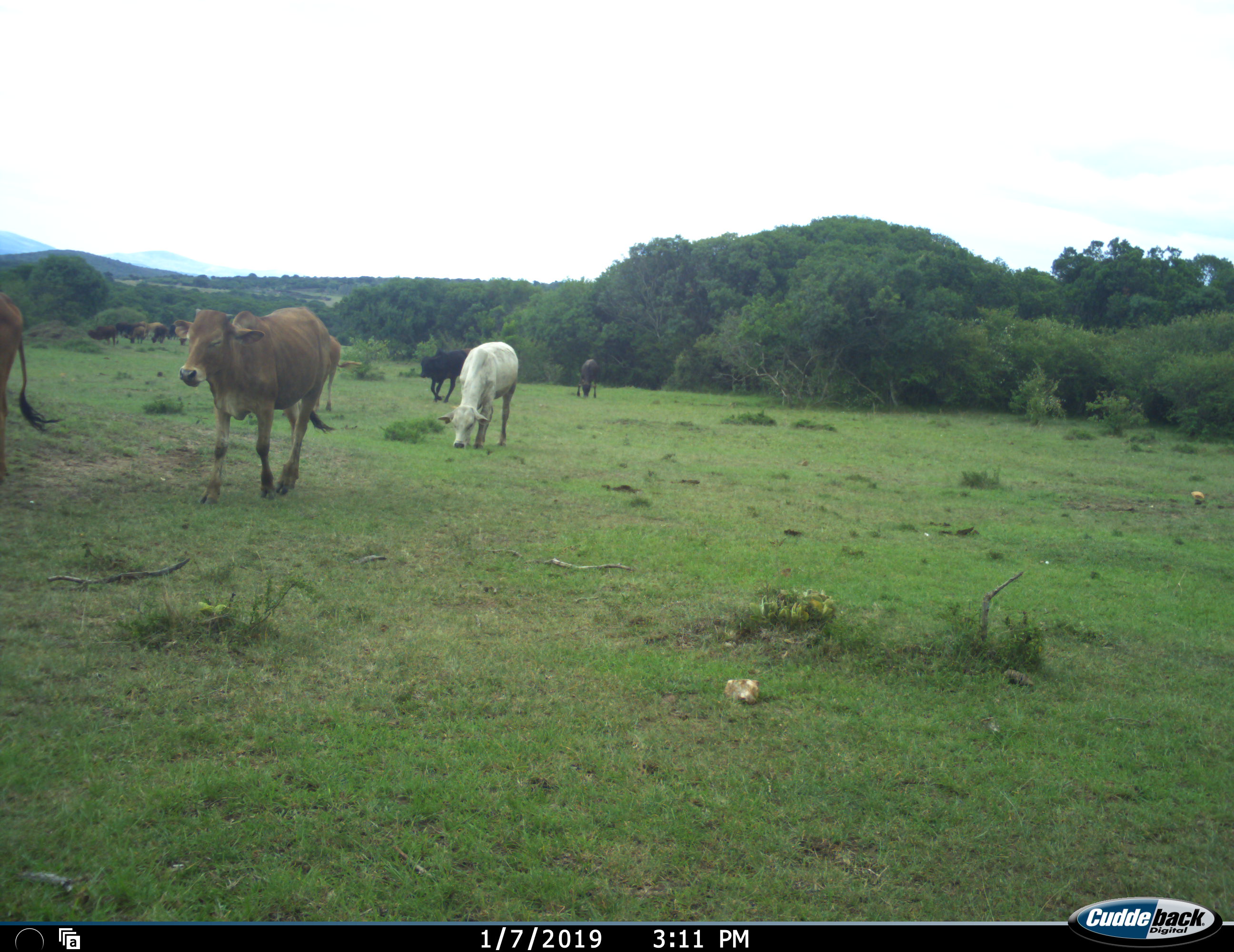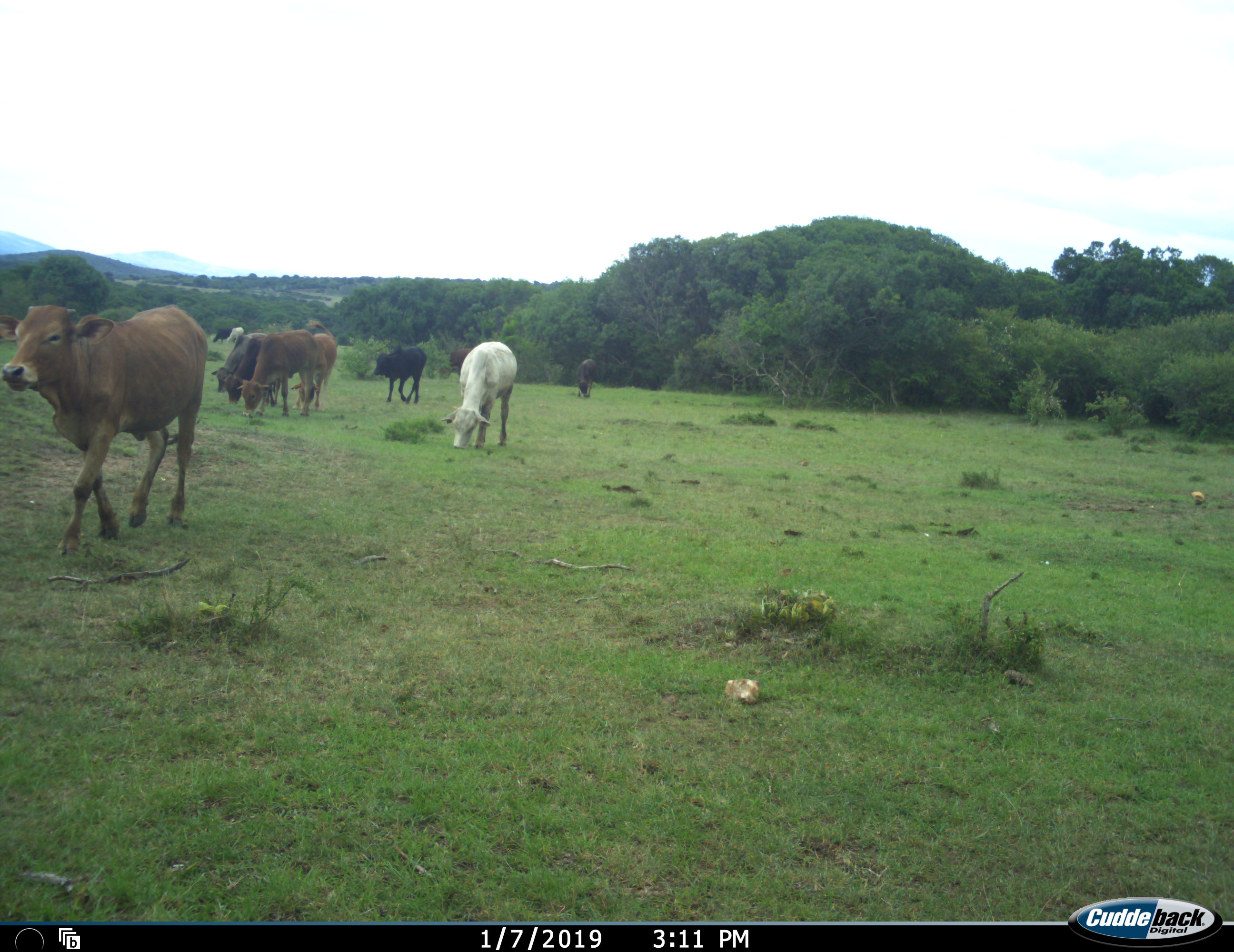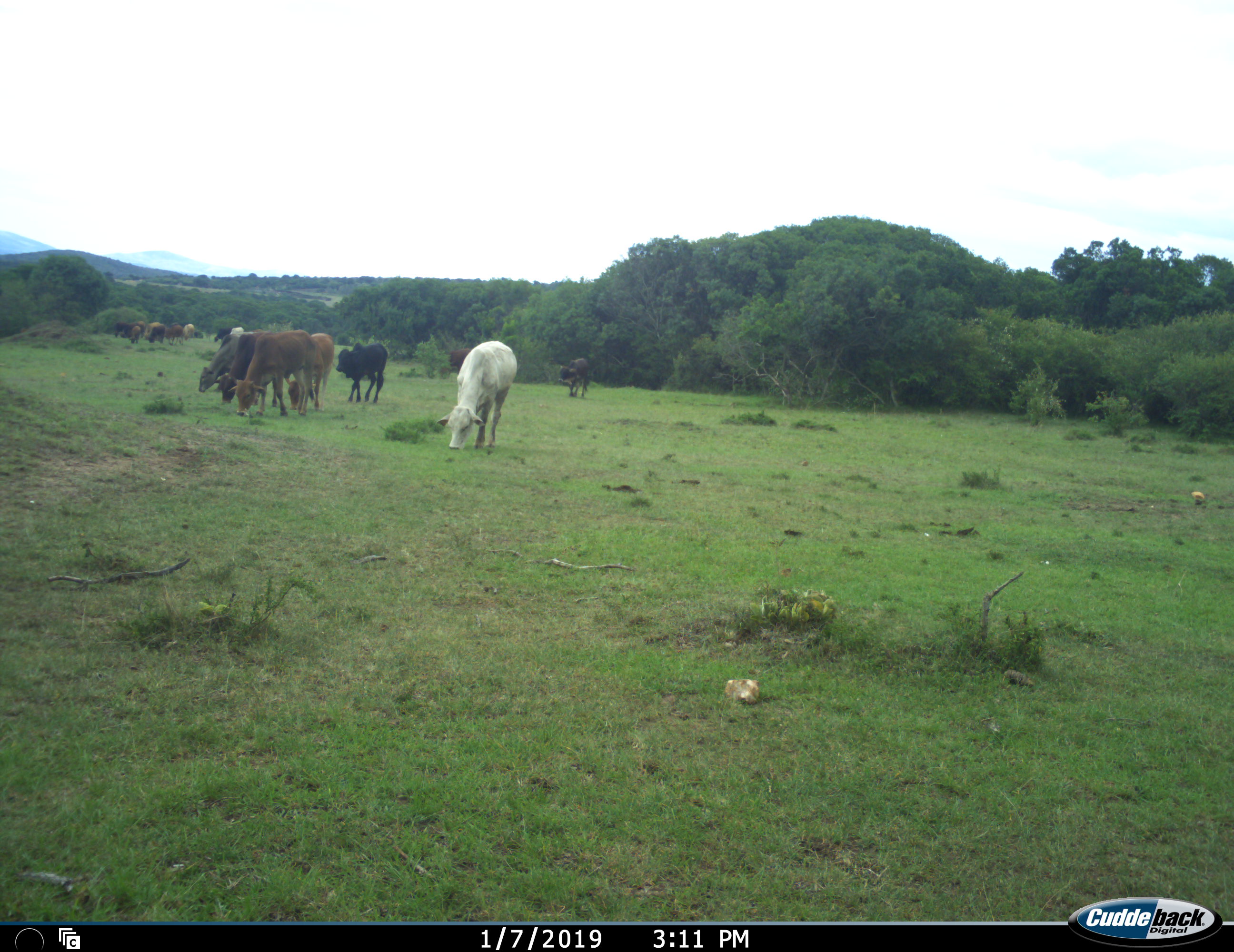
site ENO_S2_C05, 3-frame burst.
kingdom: Animalia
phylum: Chordata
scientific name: Vertebrata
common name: domestic animal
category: domesticanimal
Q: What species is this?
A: Domesticanimal (domestic animal) (Vertebrata).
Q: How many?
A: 11-50.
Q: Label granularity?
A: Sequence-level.